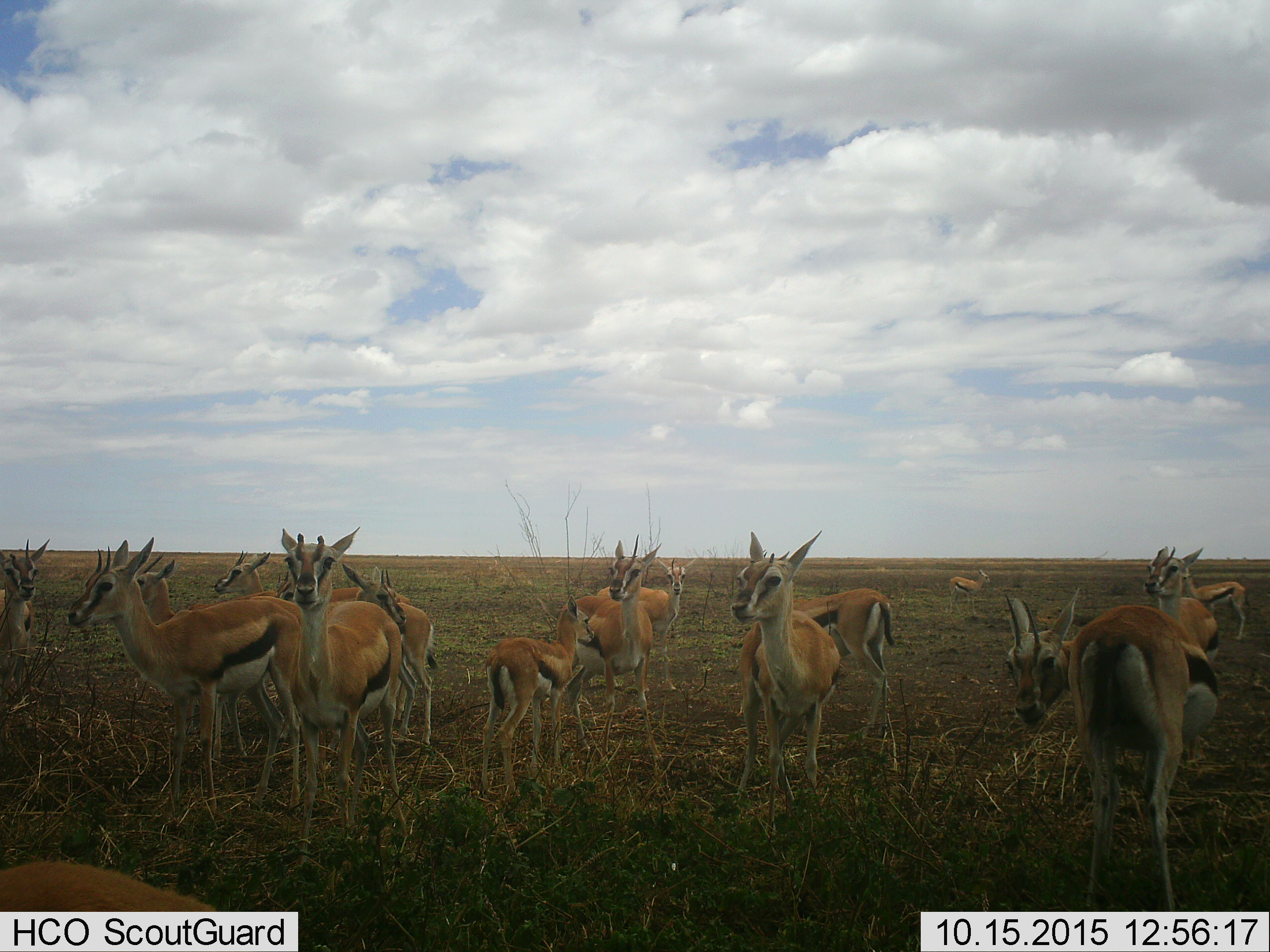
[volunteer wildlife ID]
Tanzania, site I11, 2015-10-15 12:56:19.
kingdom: Animalia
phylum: Chordata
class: Mammalia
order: Artiodactyla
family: Bovidae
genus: Eudorcas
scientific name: Eudorcas thomsonii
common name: thomson's gazelle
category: gazellethomsons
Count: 11-50.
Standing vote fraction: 100%.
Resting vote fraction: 0%.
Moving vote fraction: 0%.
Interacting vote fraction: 0%.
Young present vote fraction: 62%.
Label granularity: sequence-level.